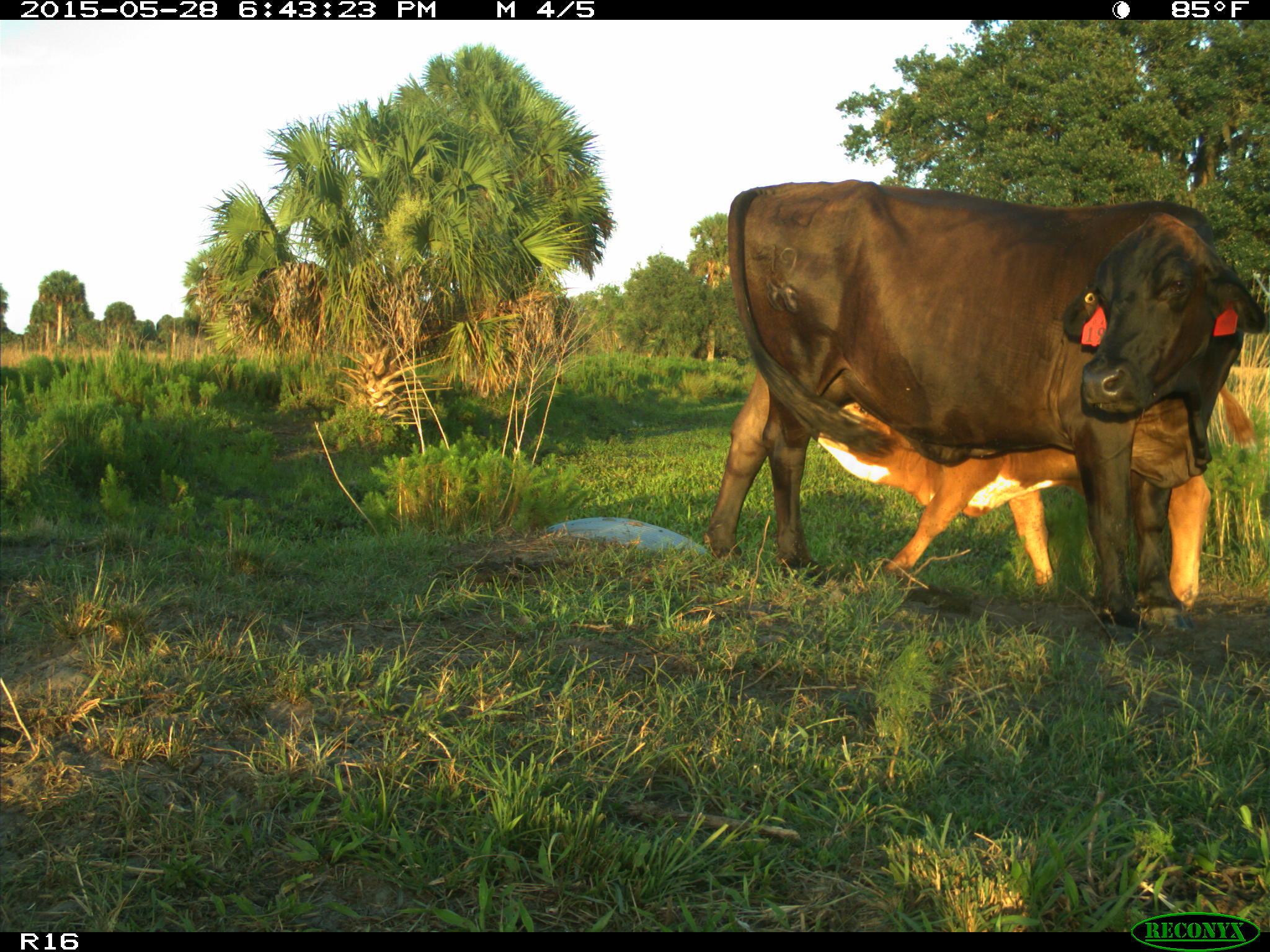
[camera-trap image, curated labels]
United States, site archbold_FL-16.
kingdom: Animalia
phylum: Chordata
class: Mammalia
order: Artiodactyla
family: Bovidae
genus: Bos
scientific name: Bos taurus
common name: domestic cow